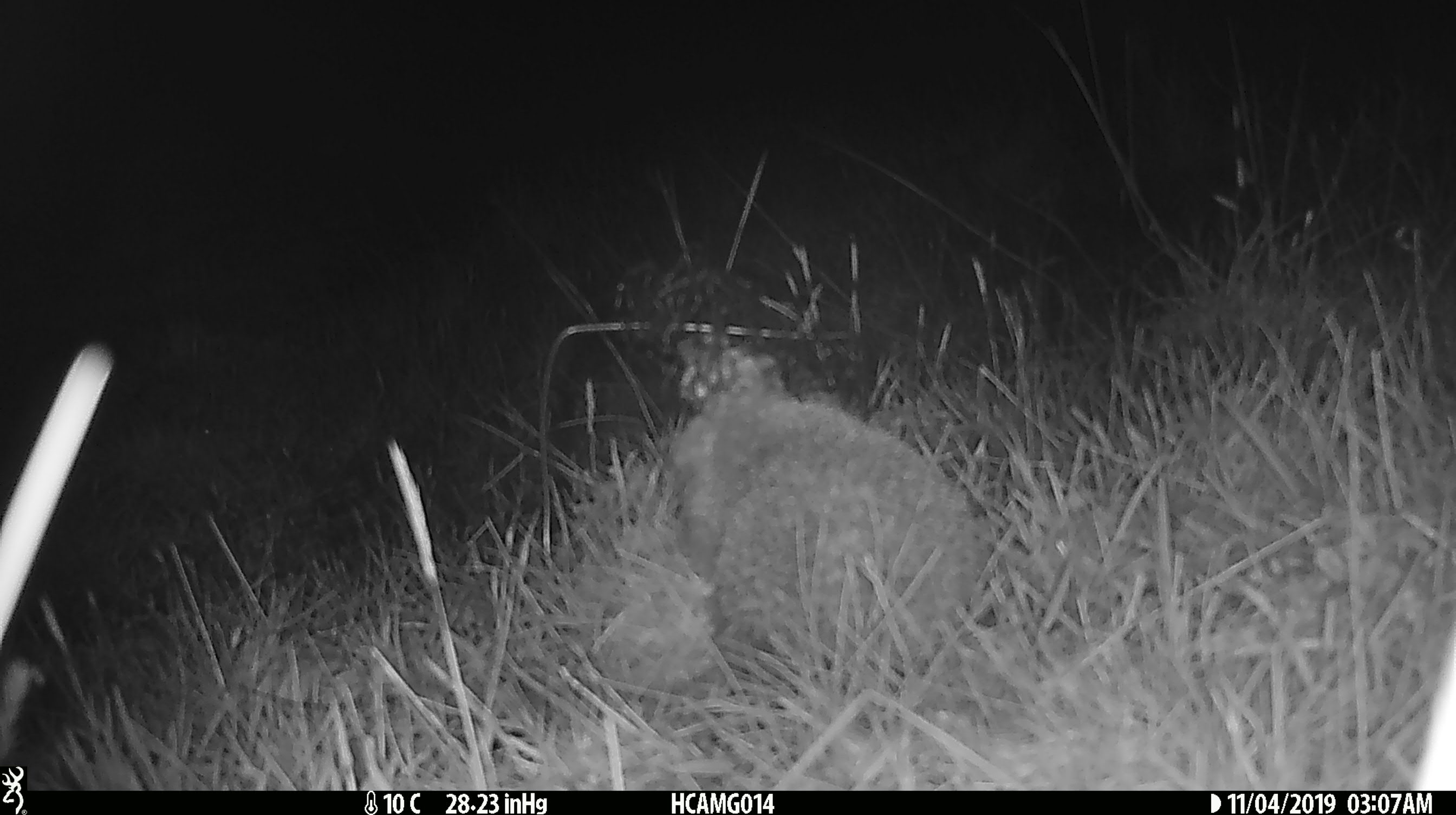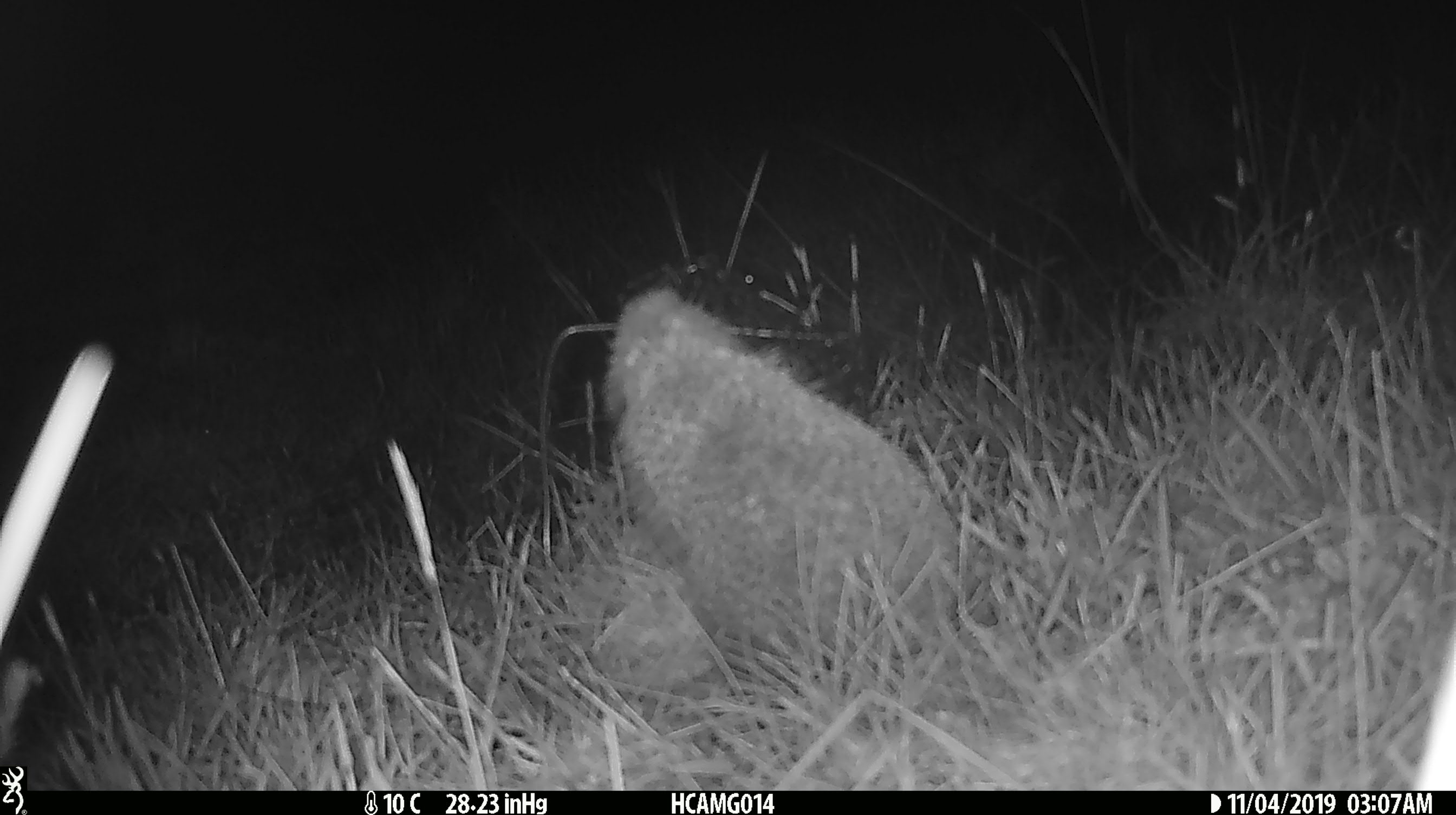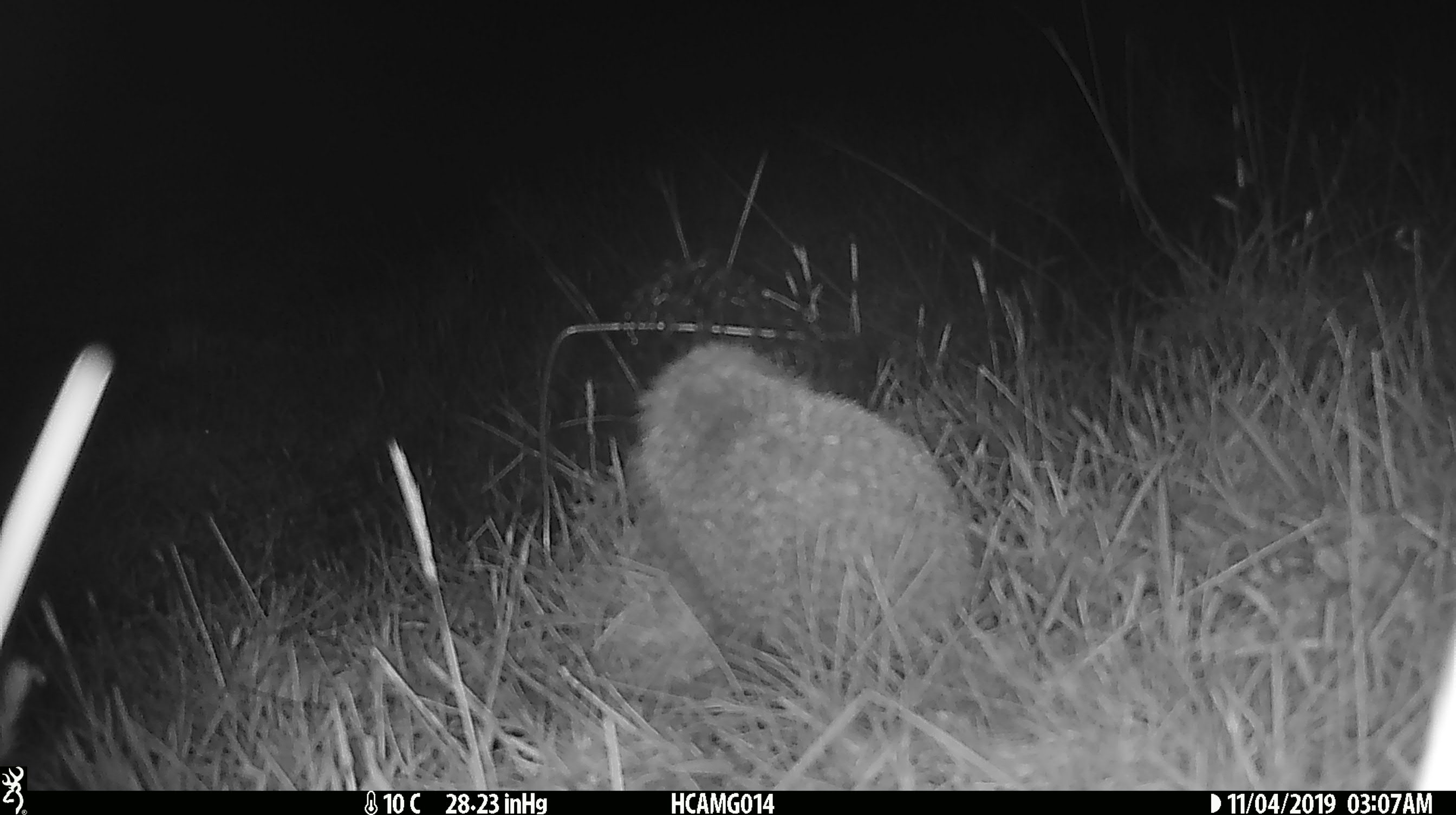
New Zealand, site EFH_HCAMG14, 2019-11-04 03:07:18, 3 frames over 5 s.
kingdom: Animalia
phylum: Chordata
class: Mammalia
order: Eulipotyphla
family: Erinaceidae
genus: Erinaceus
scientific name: Erinaceus europaeus europaeus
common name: european hedgehog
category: hedgehog